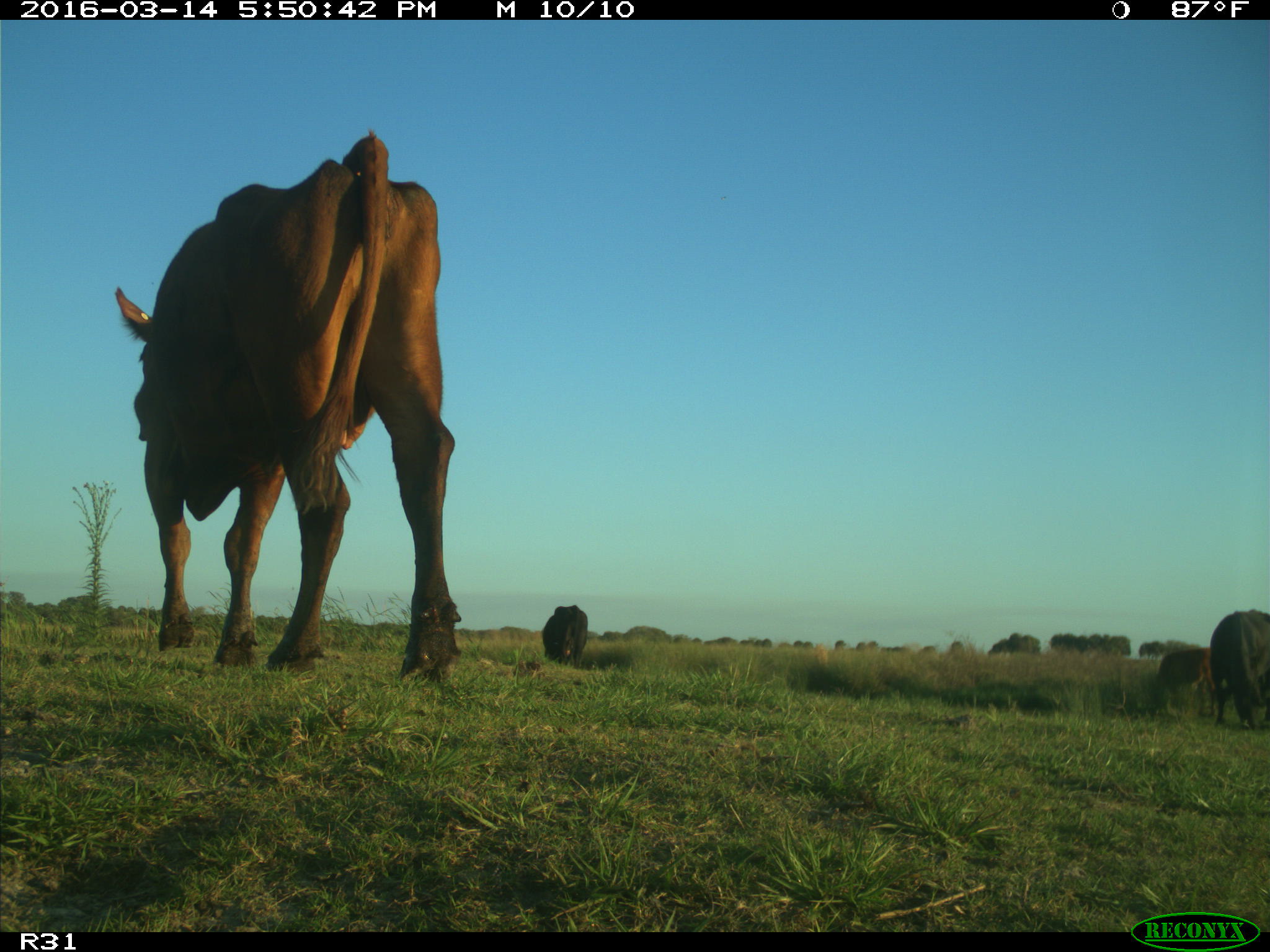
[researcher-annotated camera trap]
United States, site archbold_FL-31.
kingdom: Animalia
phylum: Chordata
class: Mammalia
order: Artiodactyla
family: Bovidae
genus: Bos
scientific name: Bos taurus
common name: domestic cow